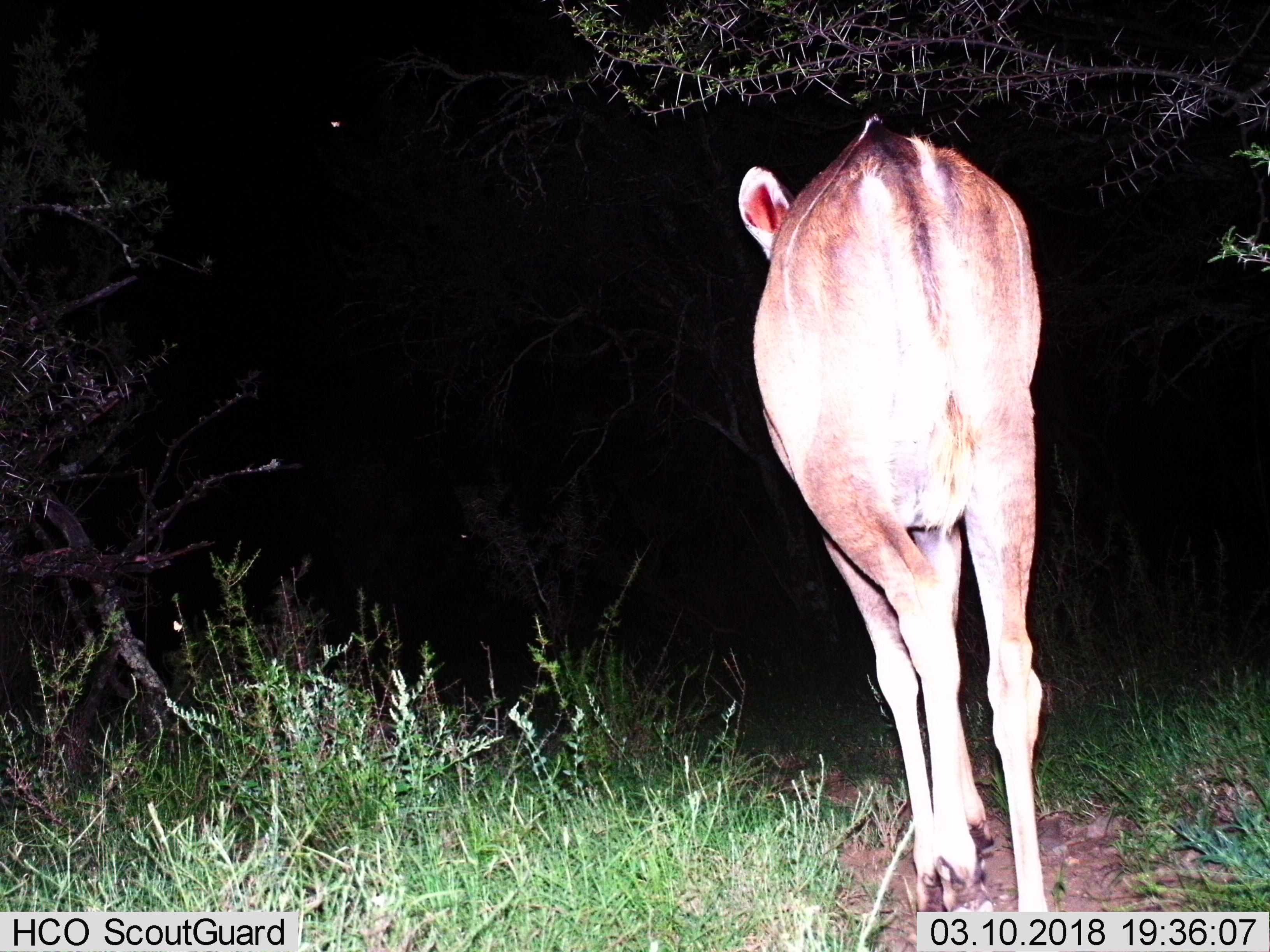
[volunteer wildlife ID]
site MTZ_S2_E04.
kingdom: Animalia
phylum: Chordata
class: Mammalia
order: Artiodactyla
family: Bovidae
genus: Tragelaphus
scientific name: Tragelaphus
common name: kudu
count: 1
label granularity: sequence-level